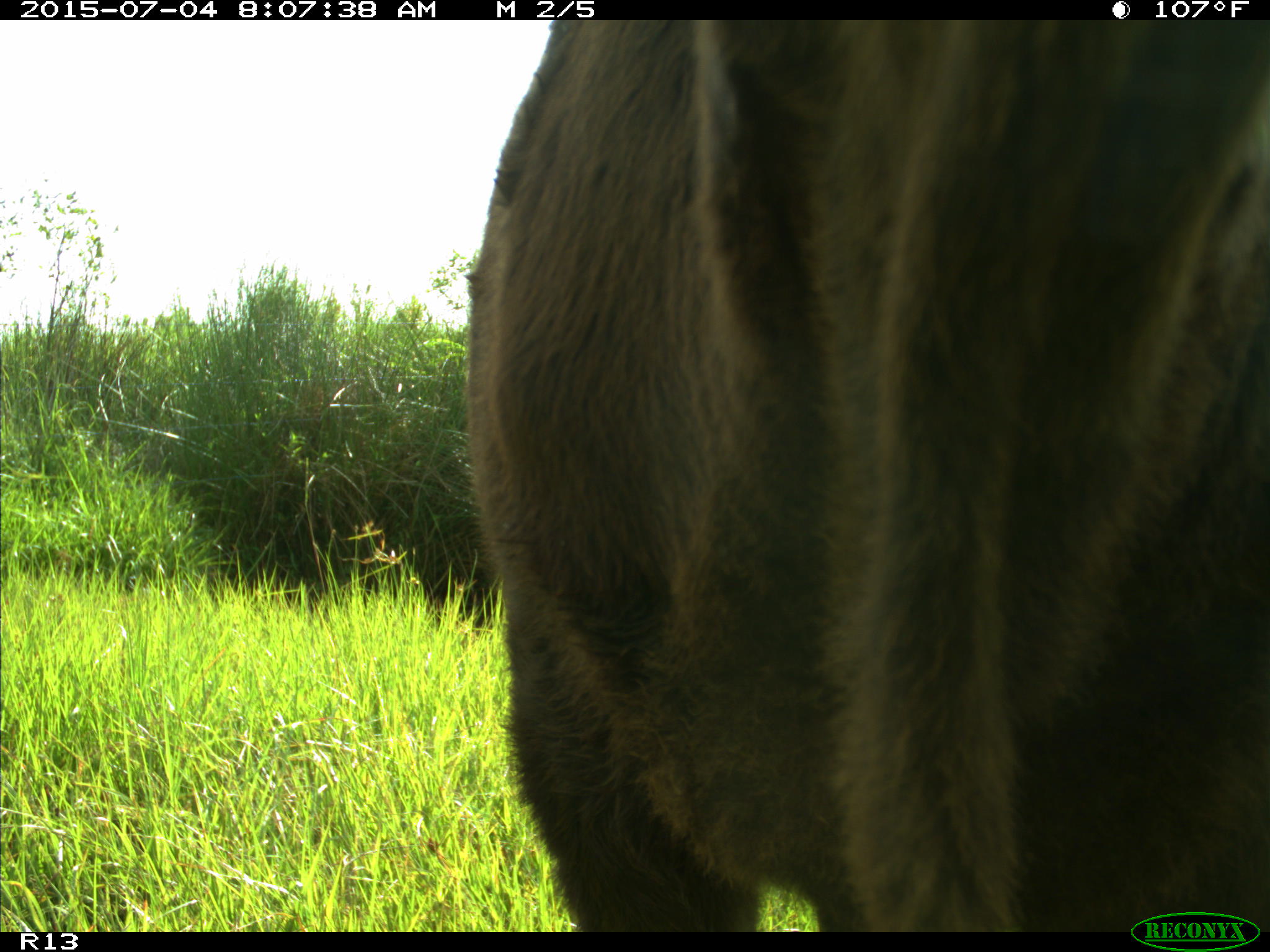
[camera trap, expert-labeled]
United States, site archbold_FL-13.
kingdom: Animalia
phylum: Chordata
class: Mammalia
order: Artiodactyla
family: Bovidae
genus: Bos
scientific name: Bos taurus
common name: domestic cow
Bos taurus (domestic cow).